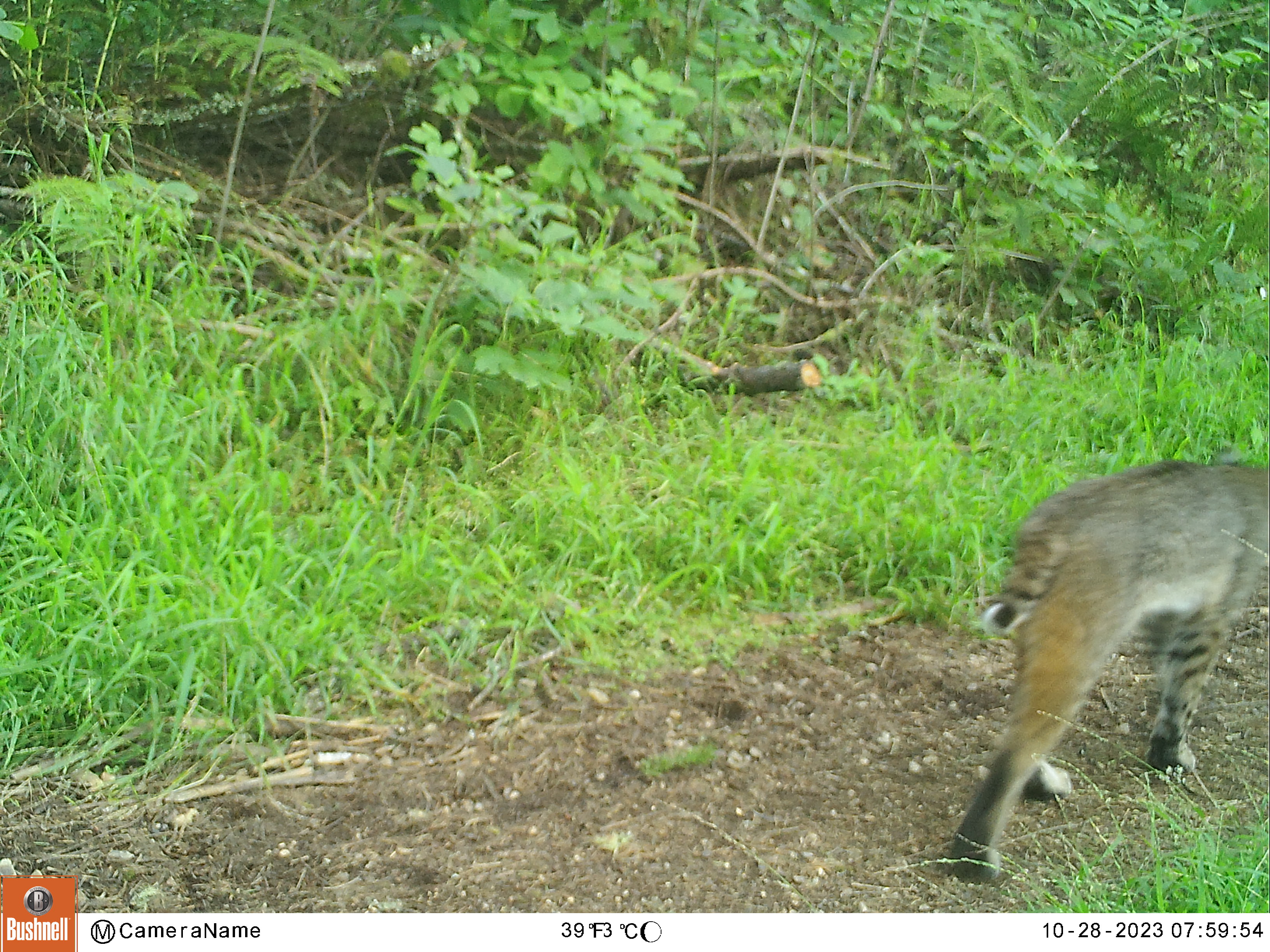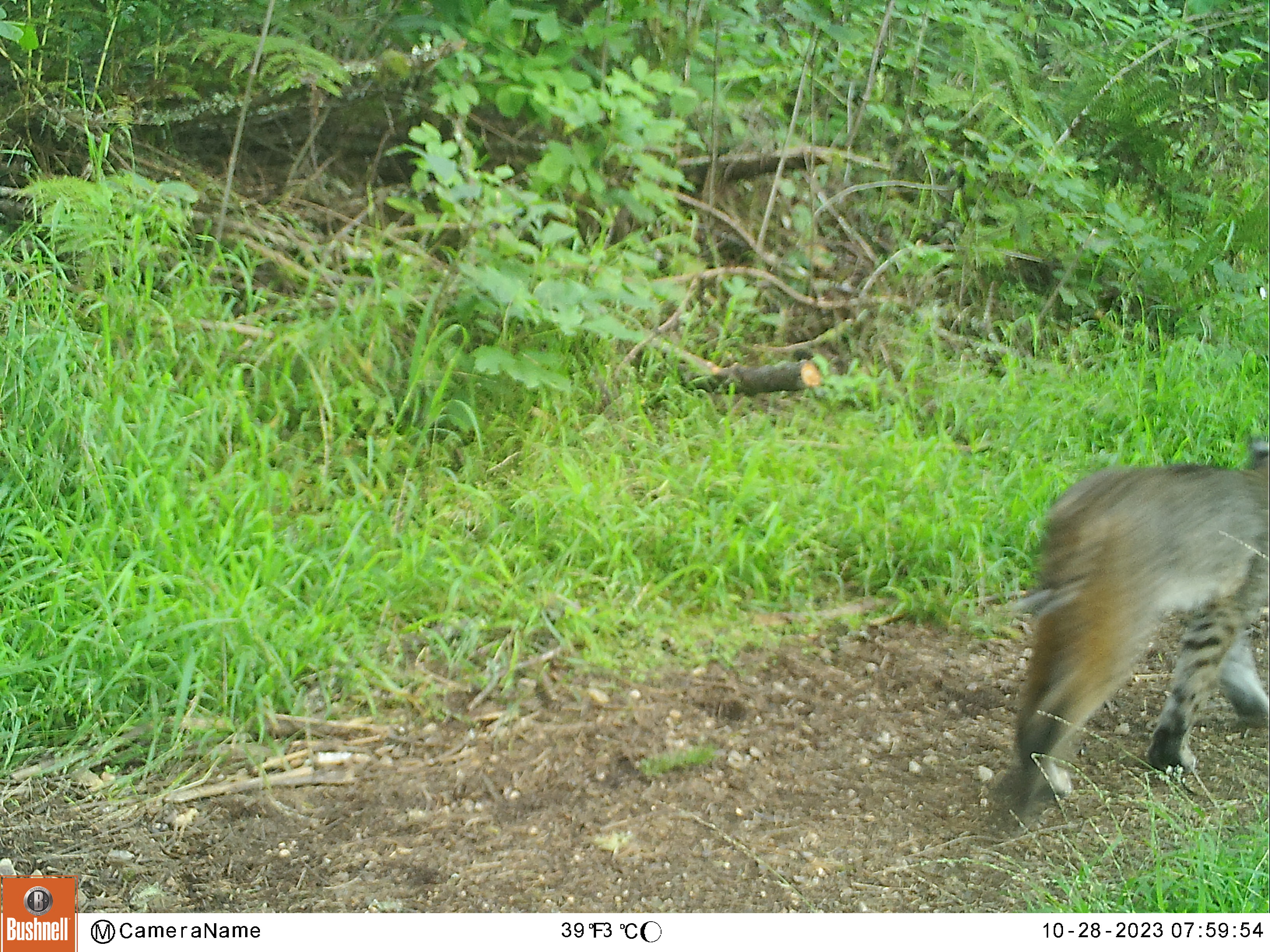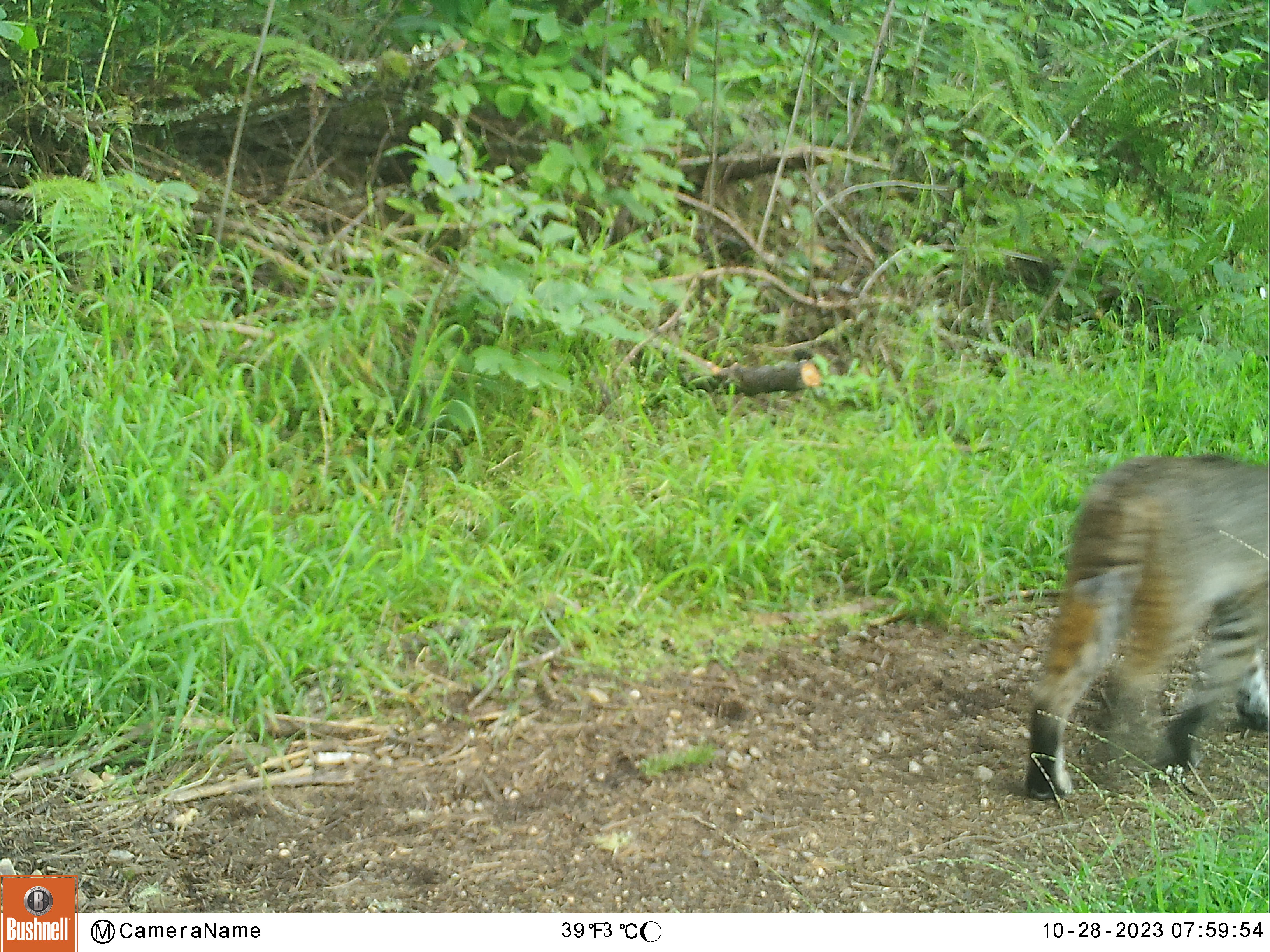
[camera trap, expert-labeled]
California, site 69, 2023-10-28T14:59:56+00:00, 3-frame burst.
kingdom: Animalia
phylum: Chordata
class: Mammalia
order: Carnivora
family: Felidae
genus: Lynx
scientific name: Lynx rufus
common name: bobcat